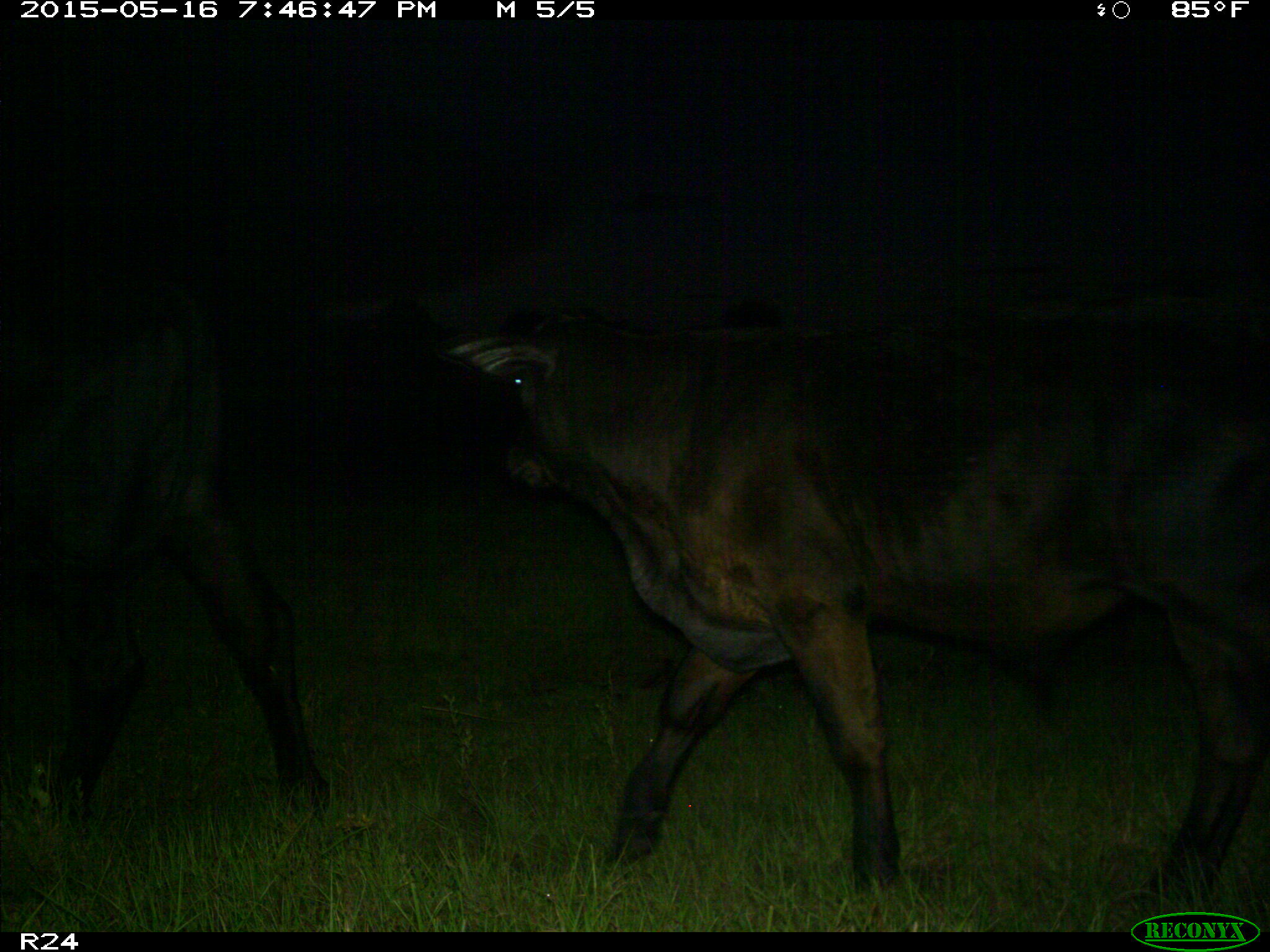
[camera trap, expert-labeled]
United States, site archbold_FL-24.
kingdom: Animalia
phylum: Chordata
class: Mammalia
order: Artiodactyla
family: Bovidae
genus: Bos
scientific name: Bos taurus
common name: domestic cow